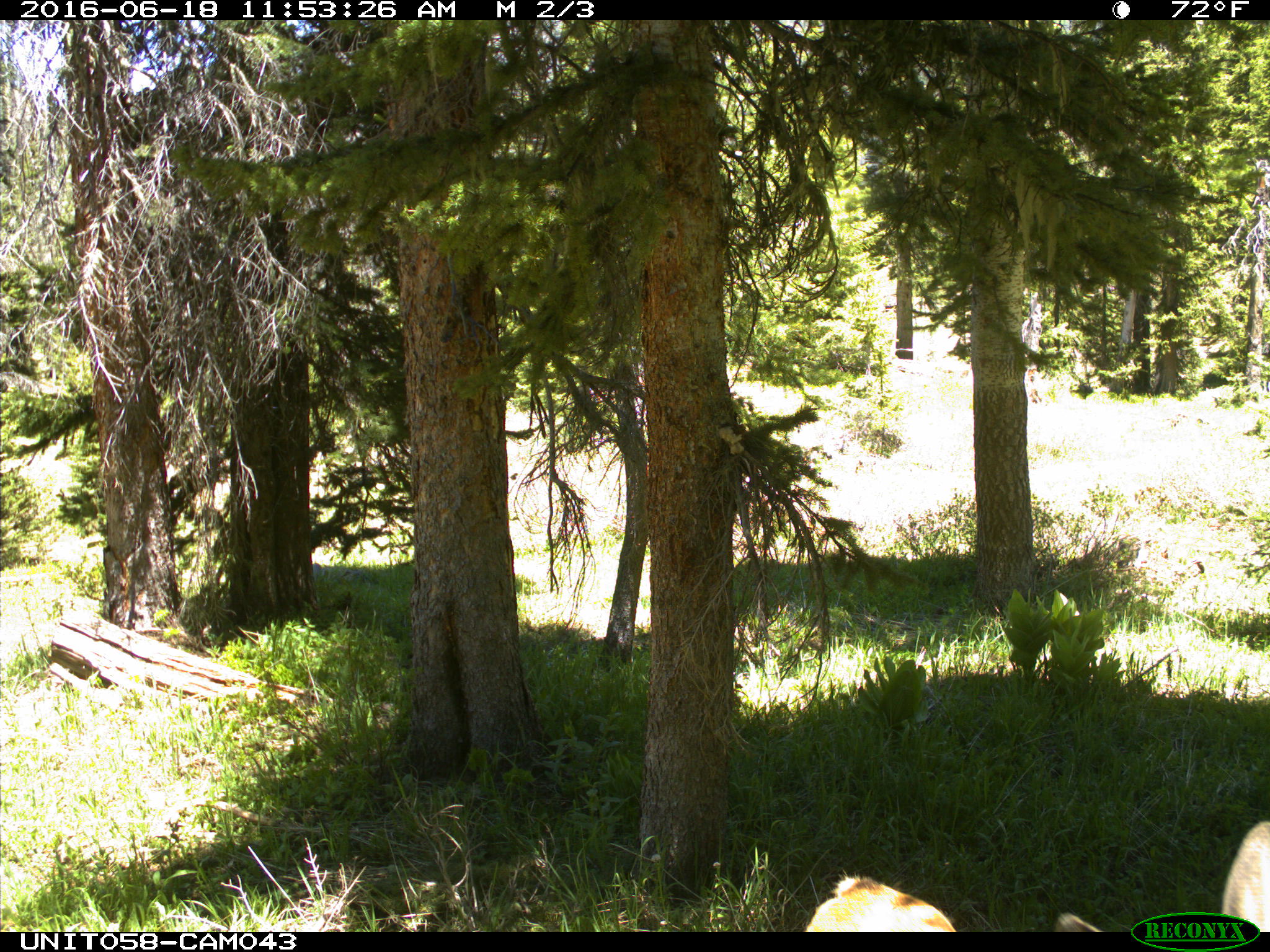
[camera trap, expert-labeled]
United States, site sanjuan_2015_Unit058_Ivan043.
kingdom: Animalia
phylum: Chordata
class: Mammalia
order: Artiodactyla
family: Cervidae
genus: Odocoileus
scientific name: Odocoileus hemionus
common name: mule deer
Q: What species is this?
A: Odocoileus hemionus (mule deer).